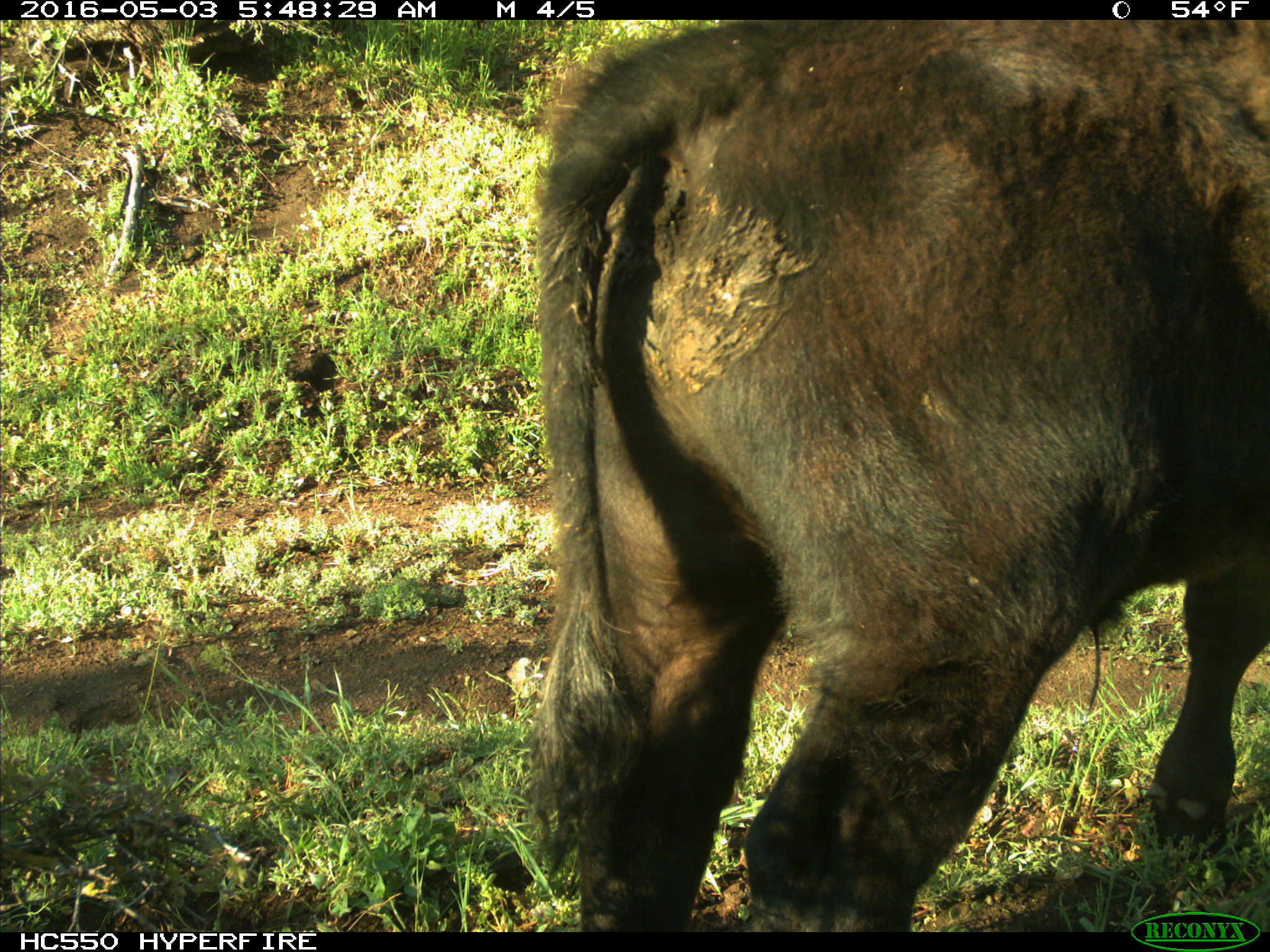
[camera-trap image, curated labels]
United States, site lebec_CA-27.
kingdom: Animalia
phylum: Chordata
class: Mammalia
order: Artiodactyla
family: Bovidae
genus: Bos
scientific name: Bos taurus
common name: domestic cow